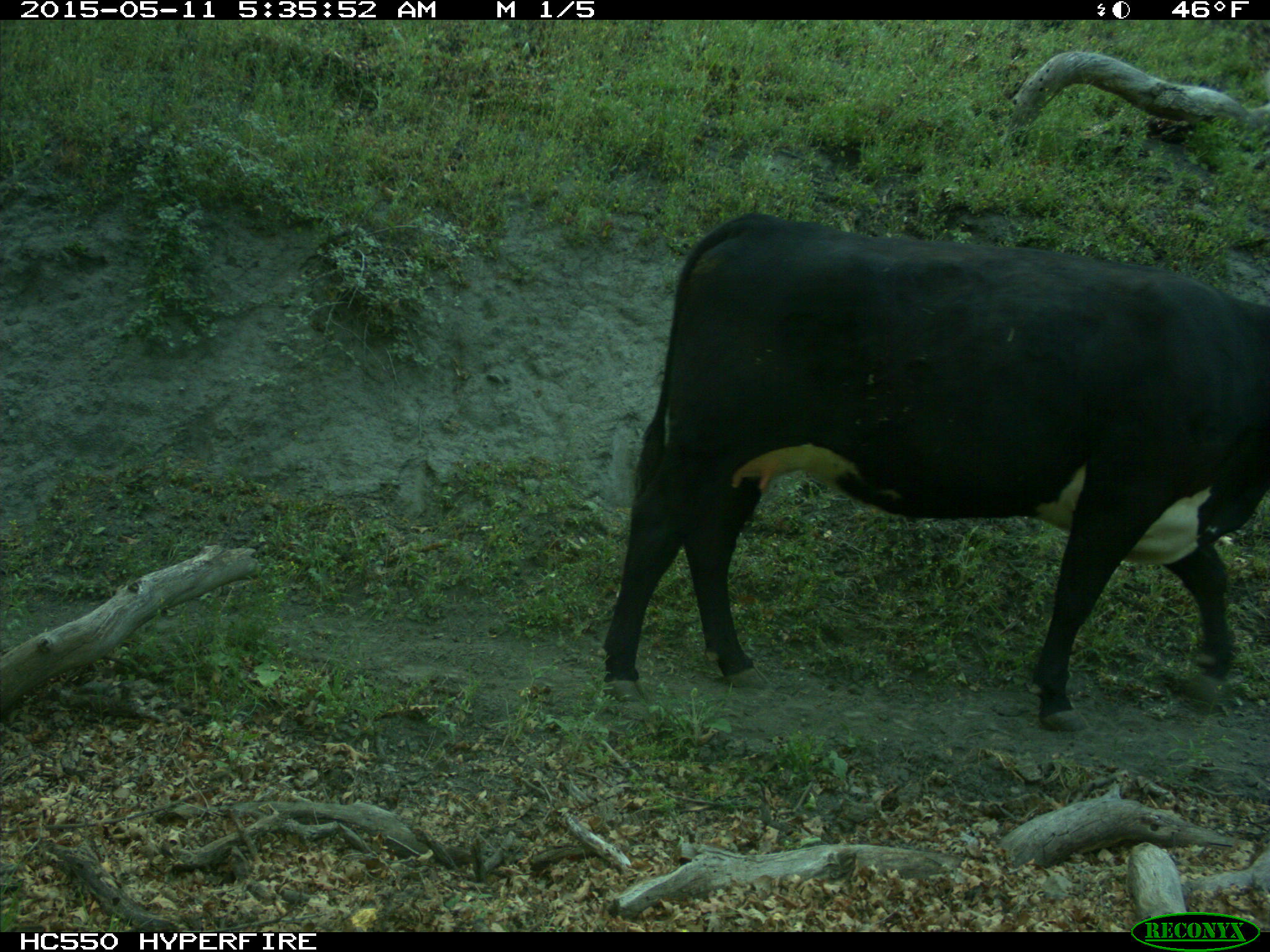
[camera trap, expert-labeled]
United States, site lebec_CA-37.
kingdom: Animalia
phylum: Chordata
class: Mammalia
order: Artiodactyla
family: Bovidae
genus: Bos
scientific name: Bos taurus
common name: domestic cow